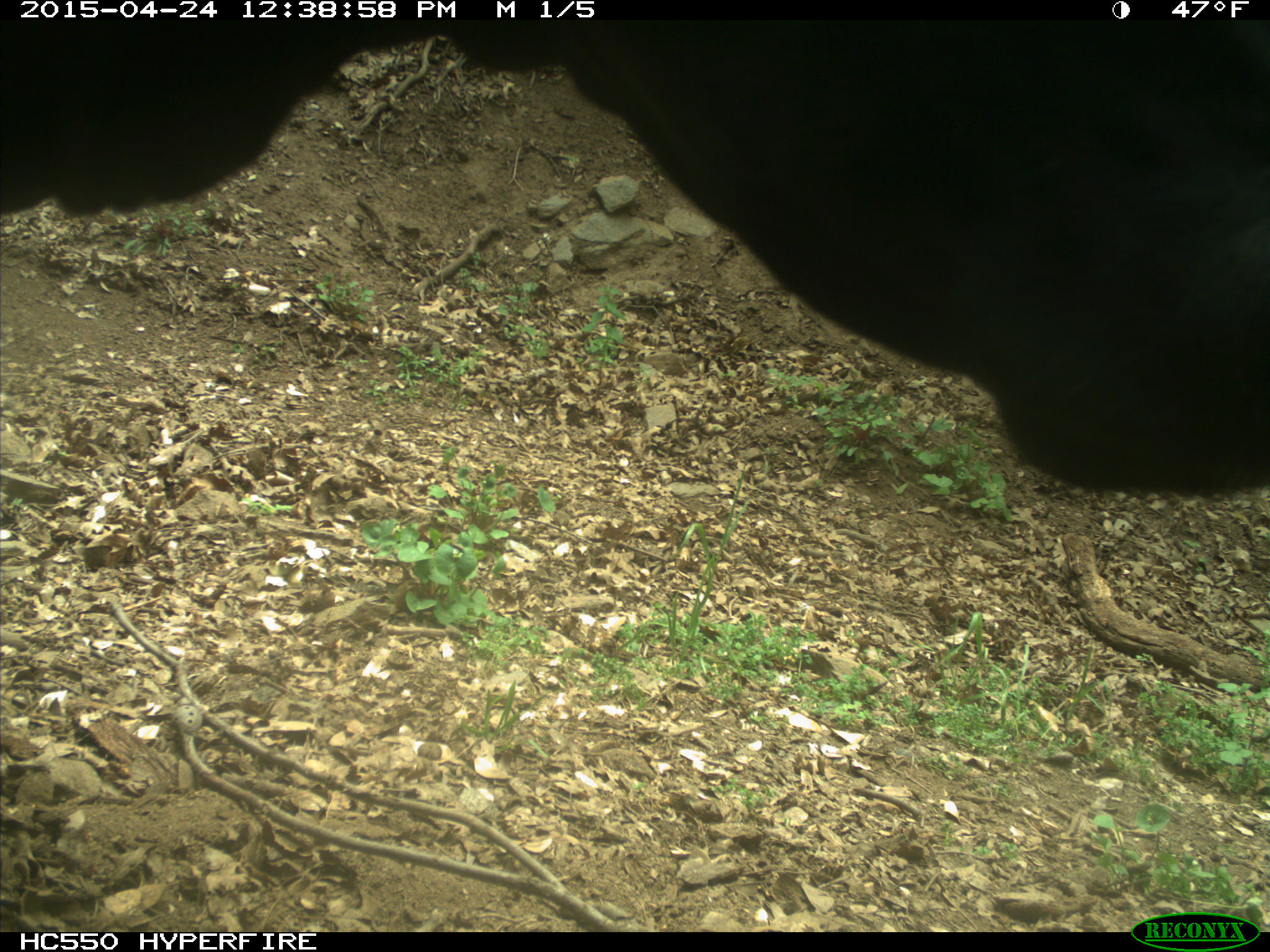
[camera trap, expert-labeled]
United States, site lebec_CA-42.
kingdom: Animalia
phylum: Chordata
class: Mammalia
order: Artiodactyla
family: Bovidae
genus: Bos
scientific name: Bos taurus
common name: domestic cow